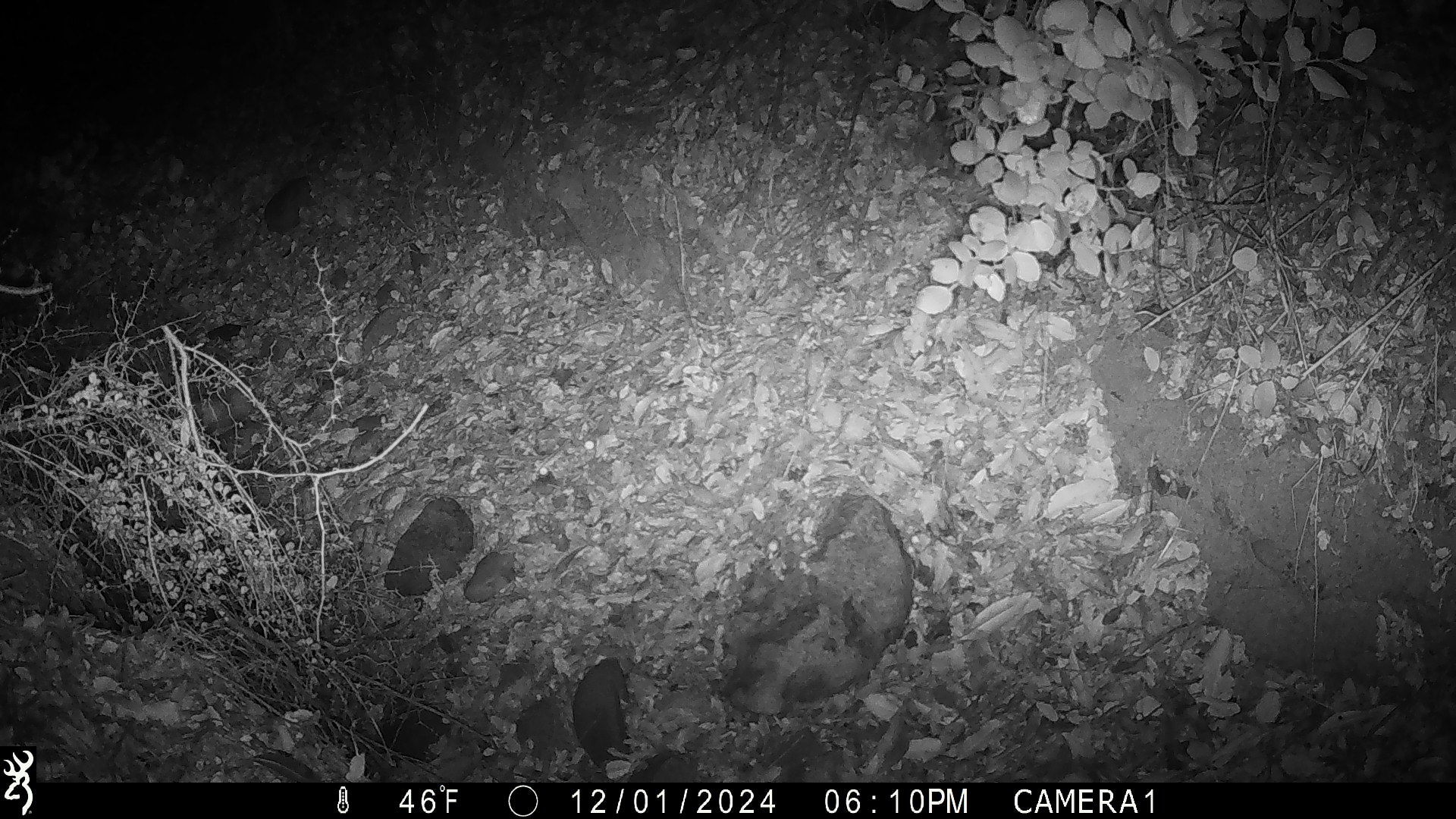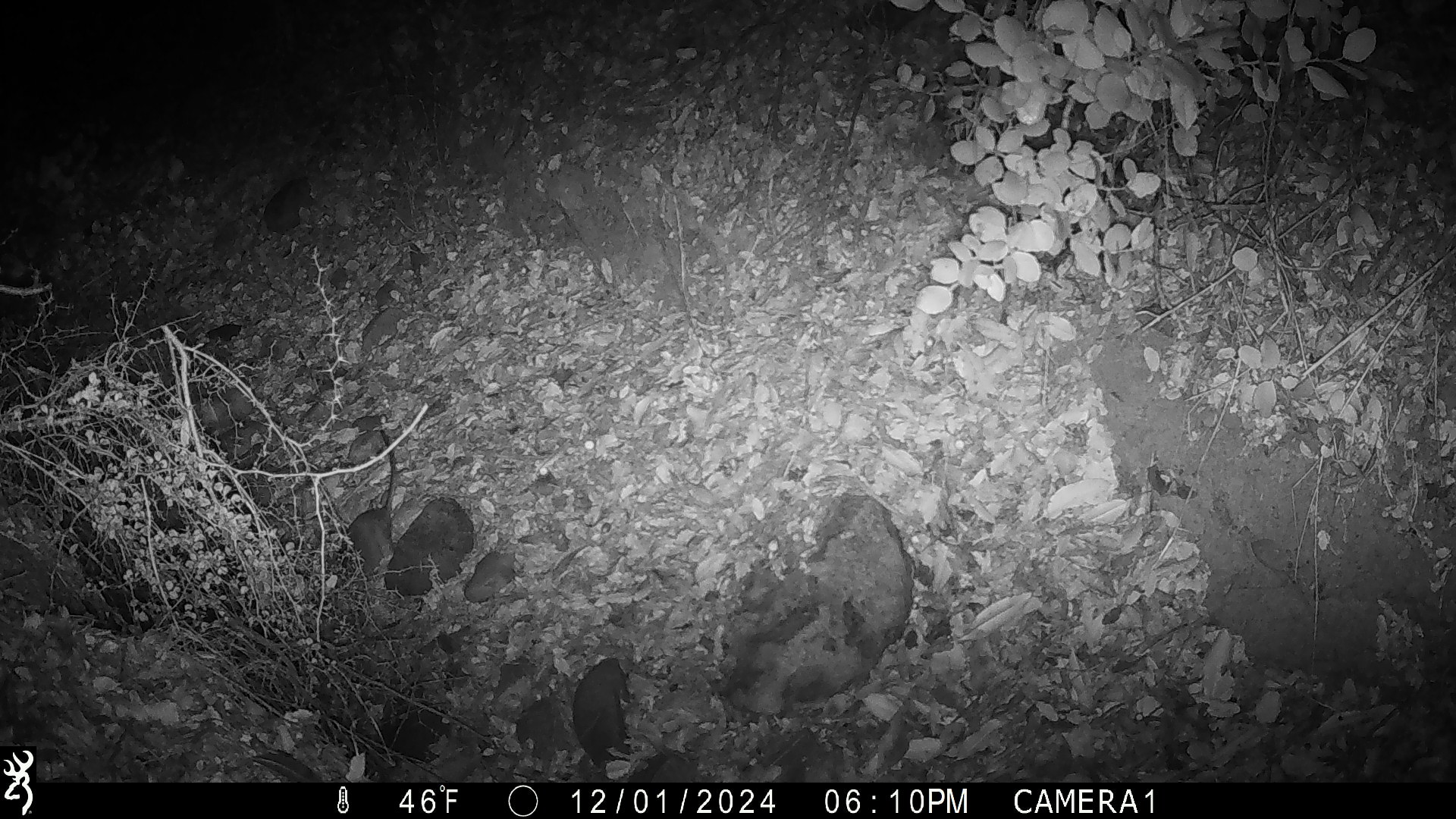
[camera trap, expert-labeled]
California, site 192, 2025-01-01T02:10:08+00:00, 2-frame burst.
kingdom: Animalia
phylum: Chordata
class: Mammalia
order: Rodentia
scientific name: Rodentia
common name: mouse or rat